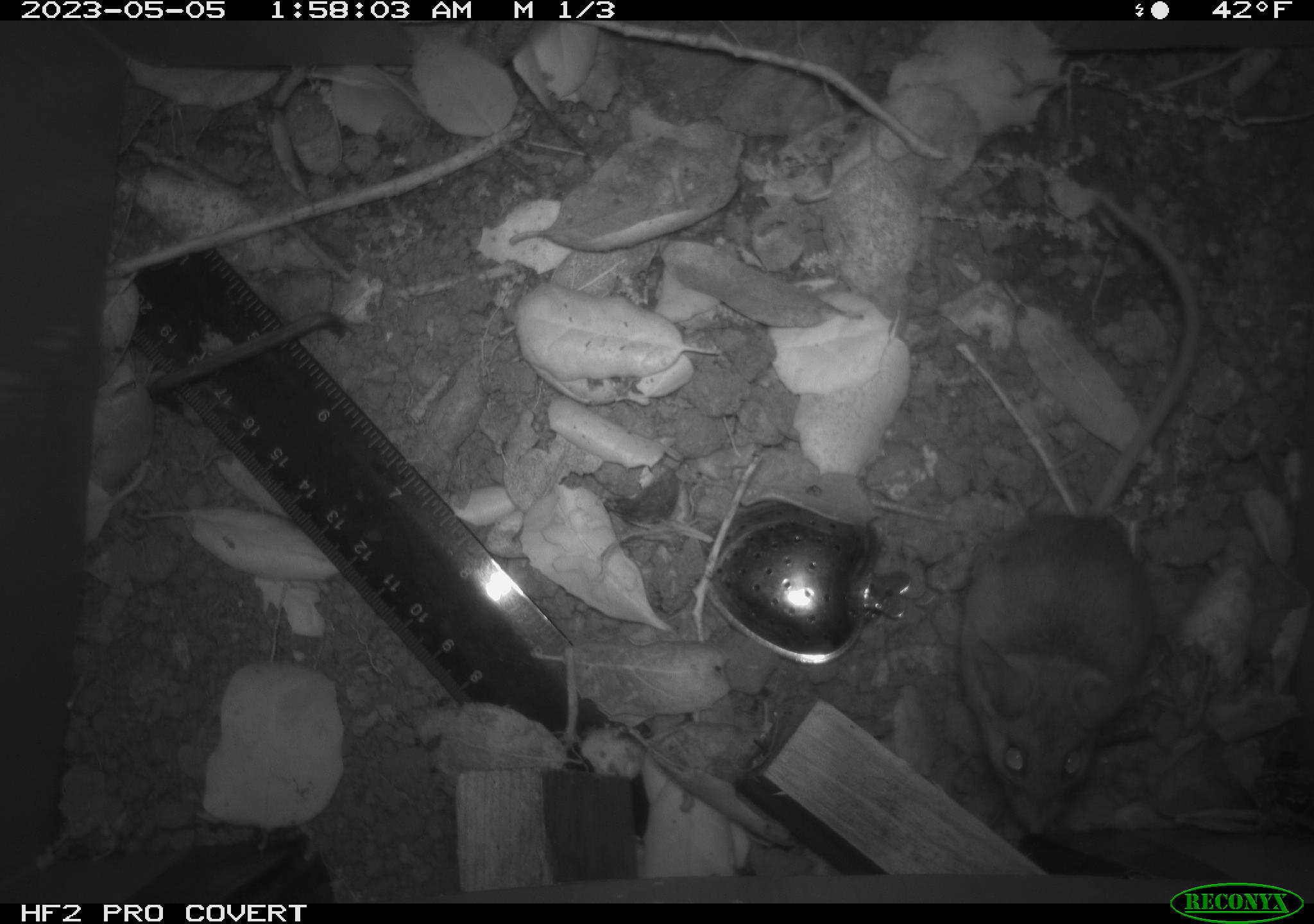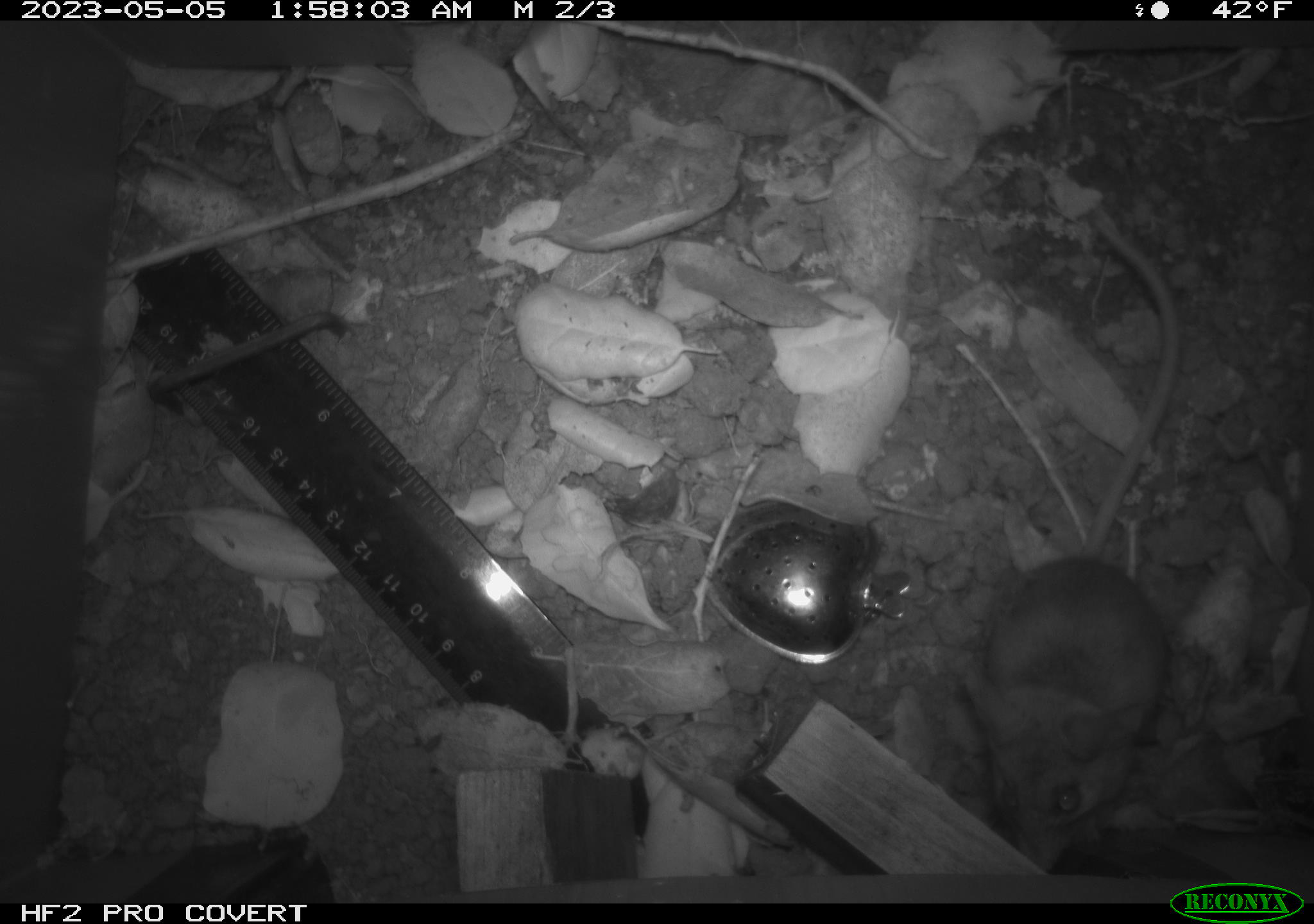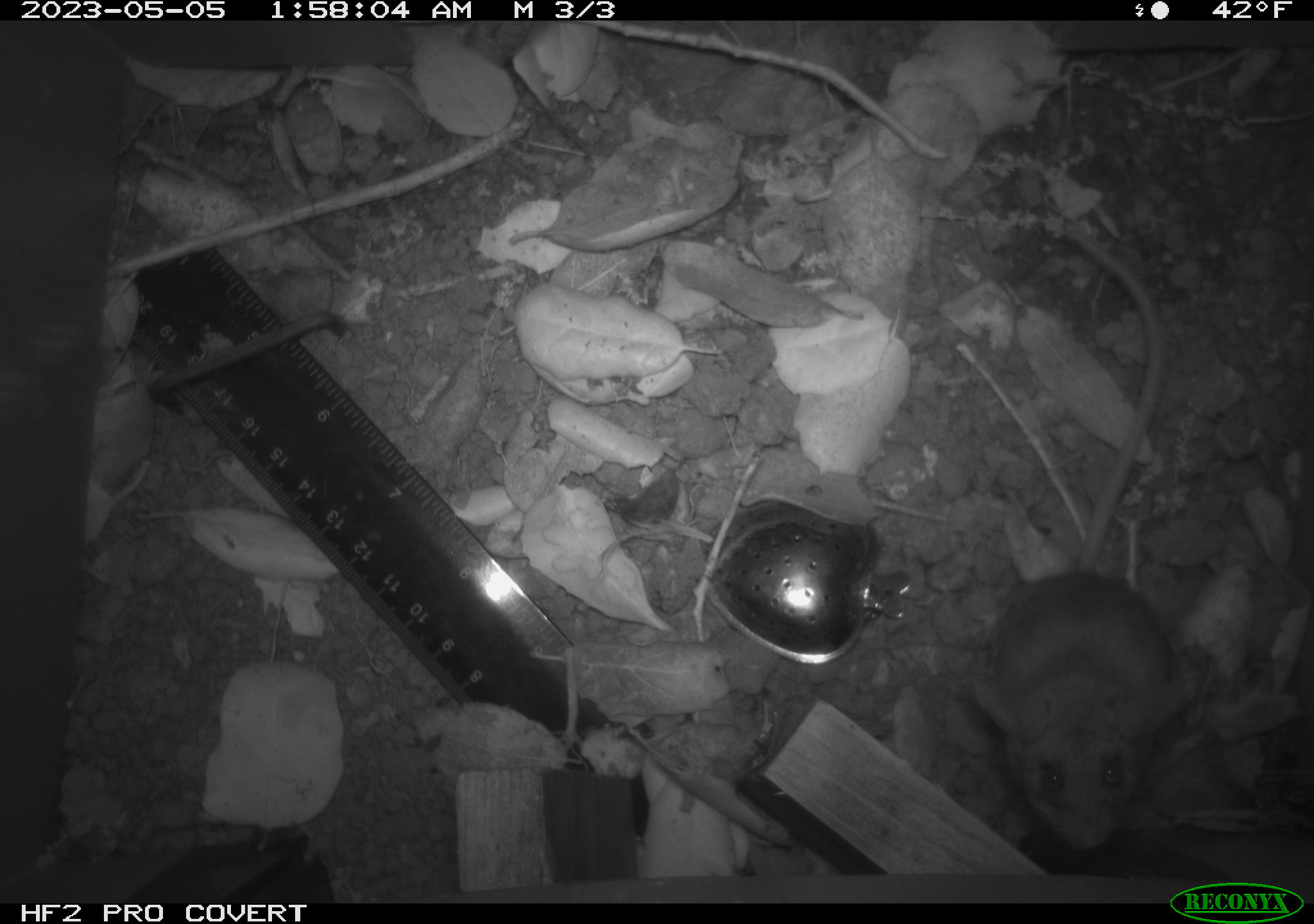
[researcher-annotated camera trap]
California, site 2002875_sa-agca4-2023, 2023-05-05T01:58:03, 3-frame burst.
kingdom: Animalia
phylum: Chordata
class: Mammalia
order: Rodentia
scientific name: Rodentia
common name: mouse species